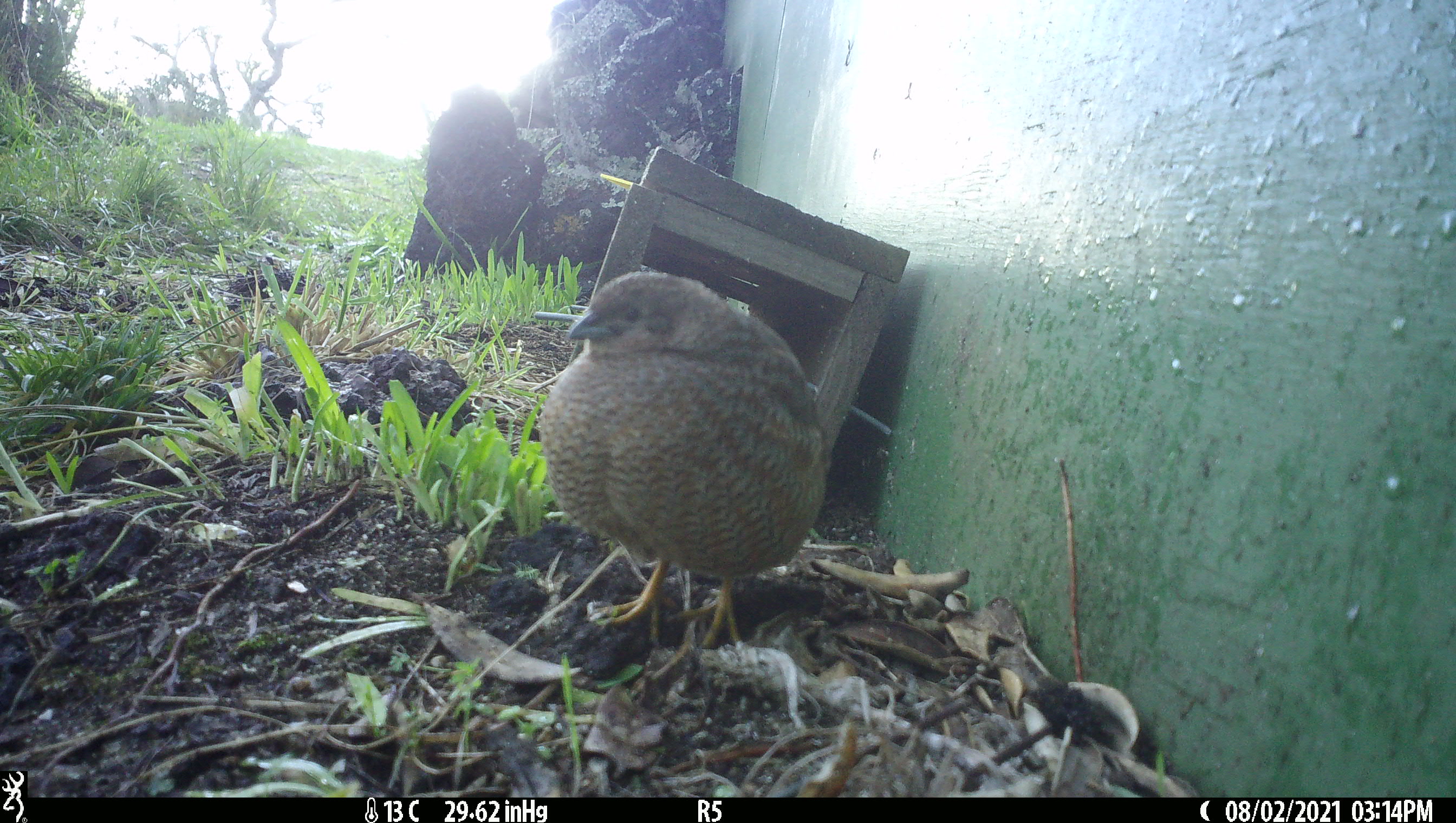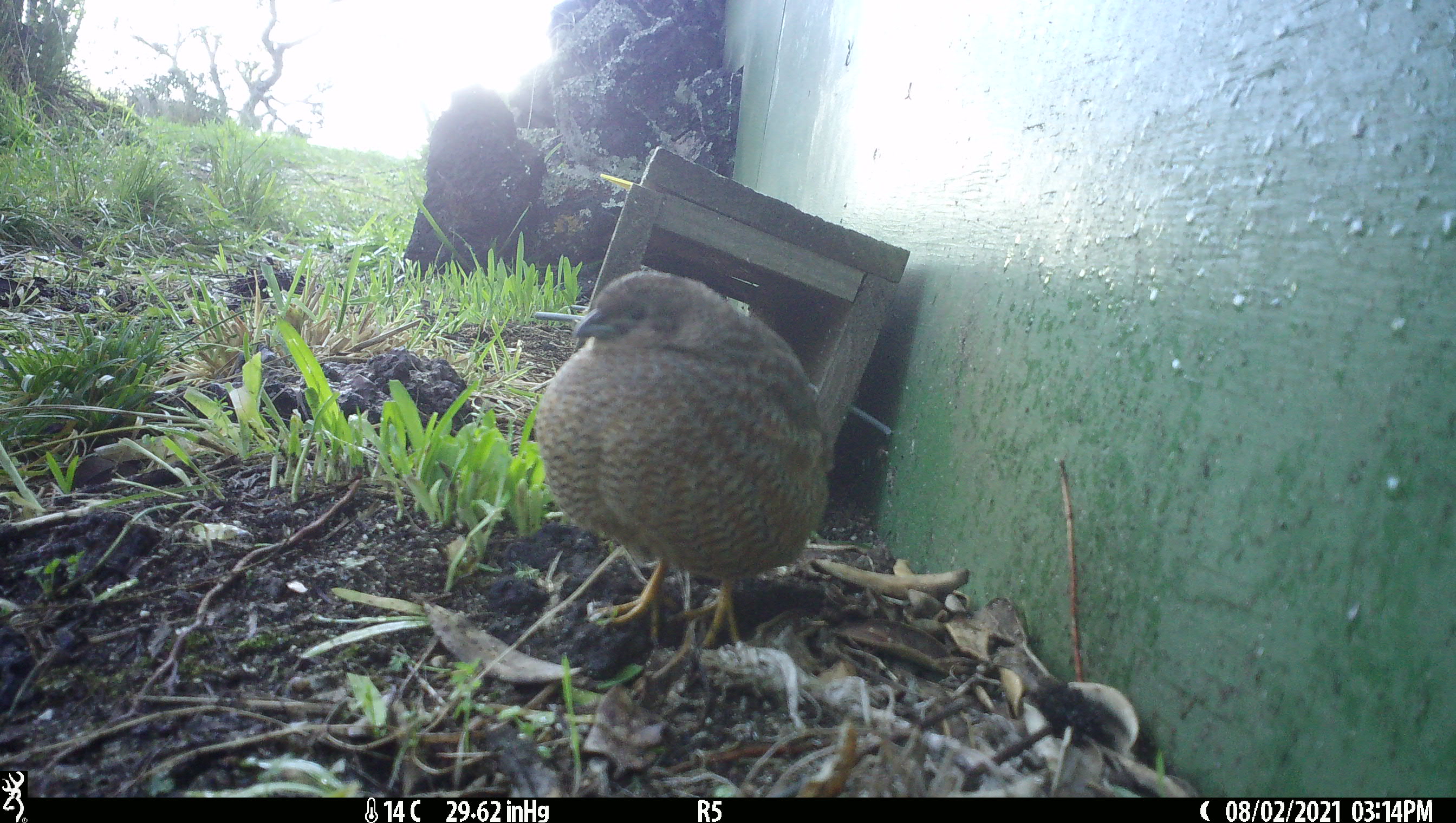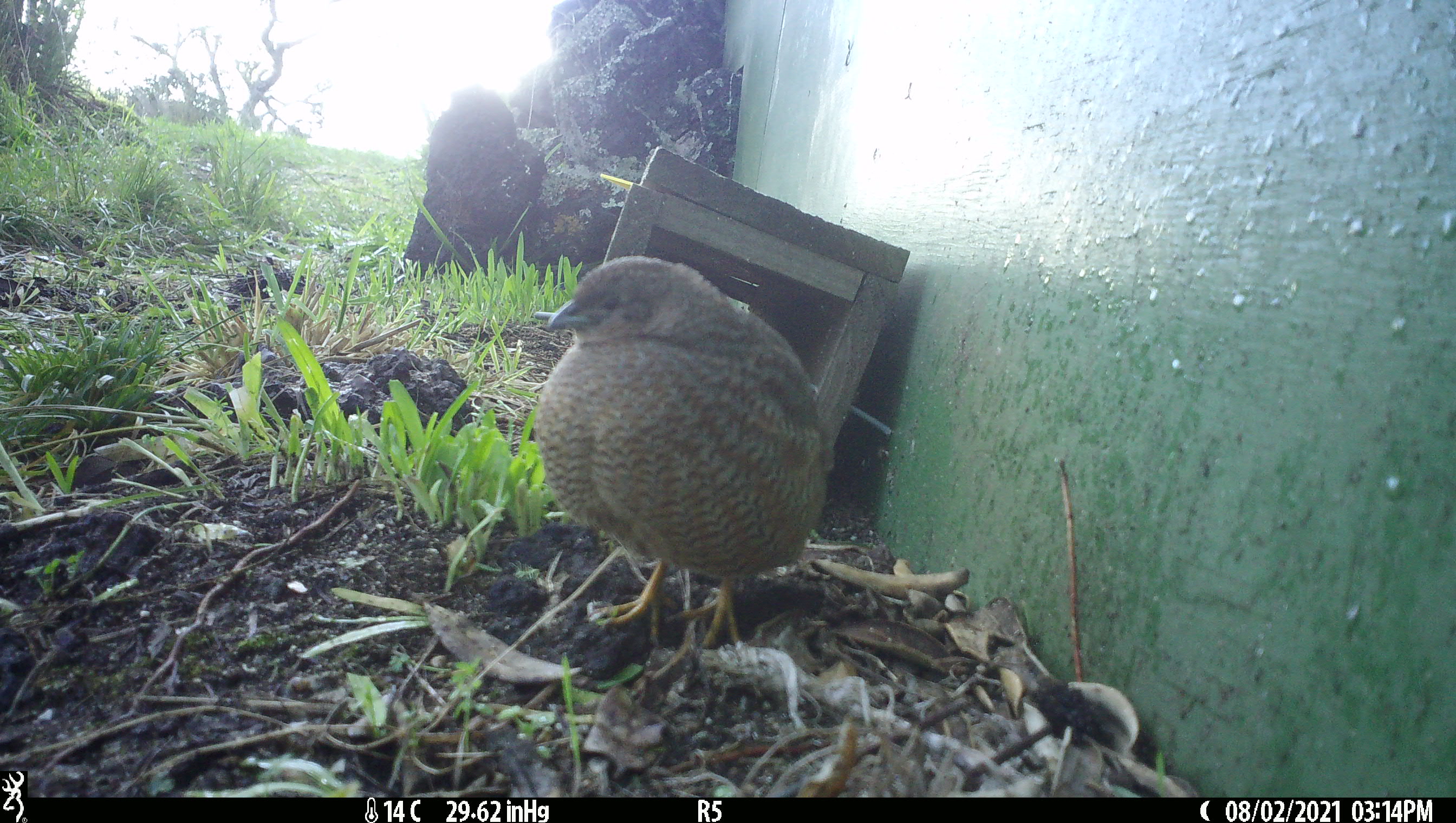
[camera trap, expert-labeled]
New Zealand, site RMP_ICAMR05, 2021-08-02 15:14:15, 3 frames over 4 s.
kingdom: Animalia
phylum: Chordata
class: Aves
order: Galliformes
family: Phasianidae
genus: Synoicus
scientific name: Synoicus ypsilophorus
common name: brown quail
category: quail brown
Quail brown (brown quail) (Synoicus ypsilophorus).